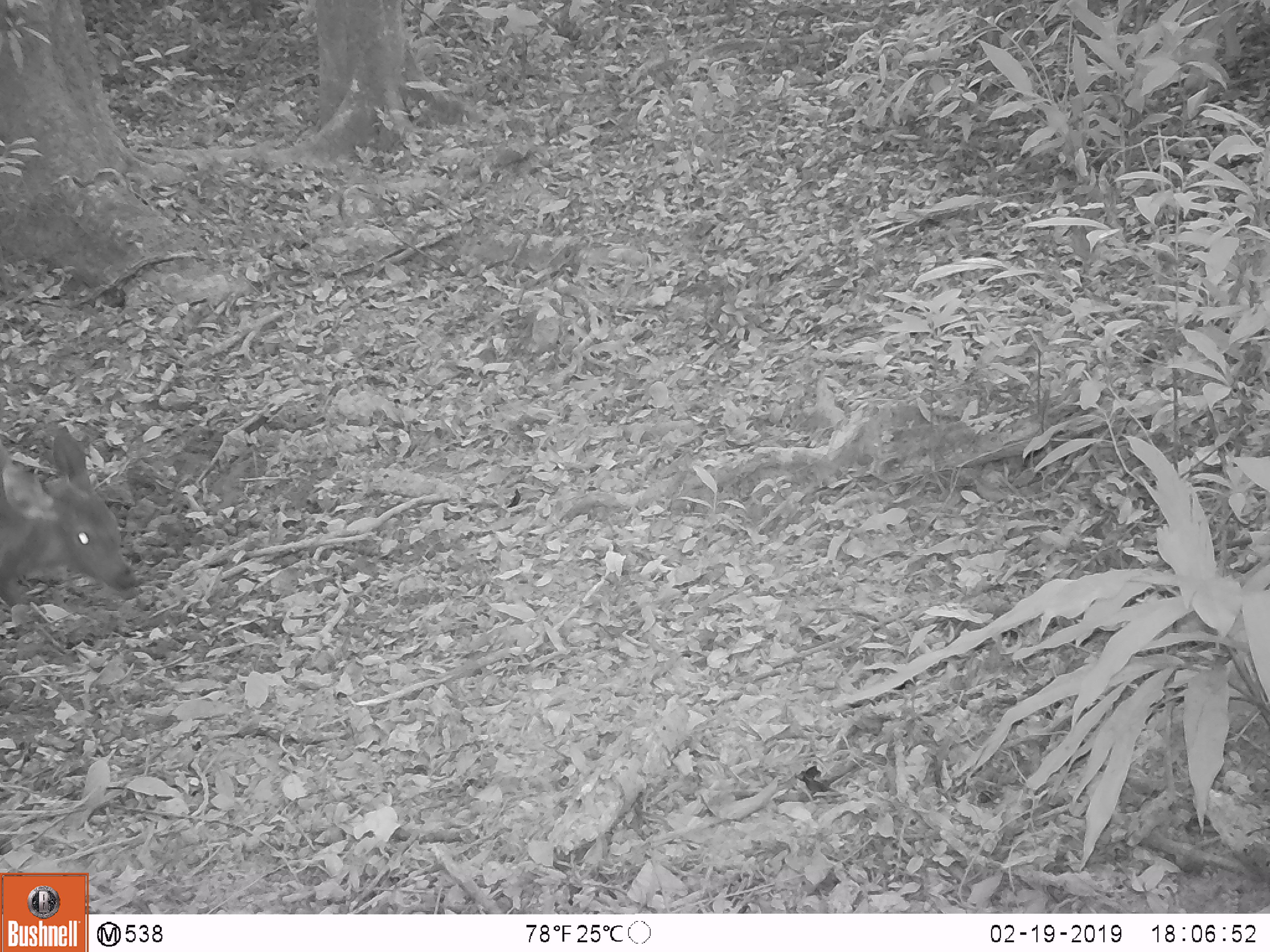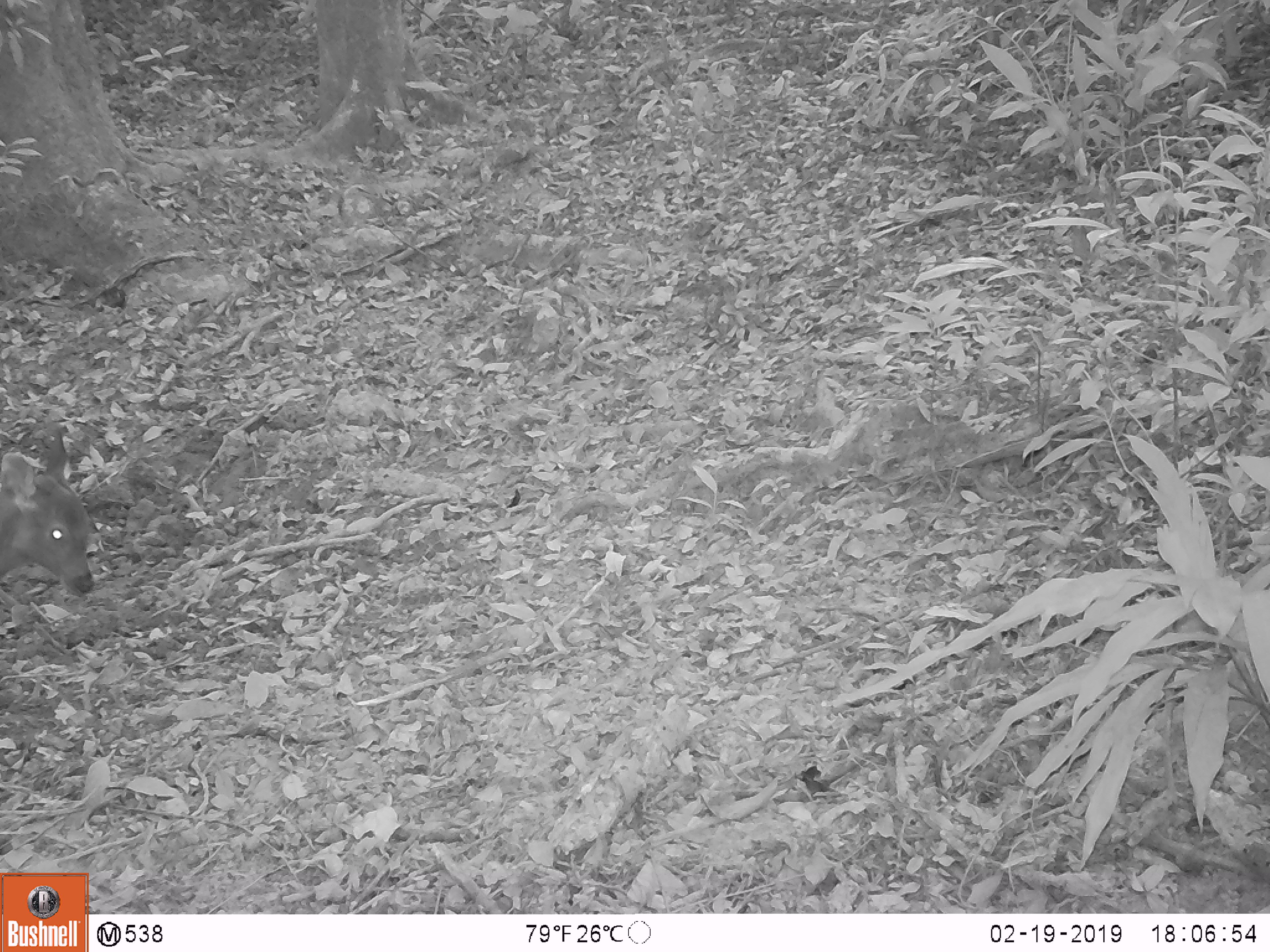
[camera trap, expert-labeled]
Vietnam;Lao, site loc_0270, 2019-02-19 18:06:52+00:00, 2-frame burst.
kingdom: Animalia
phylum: Chordata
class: Mammalia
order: Artiodactyla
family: Cervidae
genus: Rusa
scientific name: Rusa unicolor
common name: sambar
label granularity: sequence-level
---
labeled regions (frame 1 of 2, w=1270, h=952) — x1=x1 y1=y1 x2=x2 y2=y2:
sambar: x1=0 y1=422 x2=140 y2=608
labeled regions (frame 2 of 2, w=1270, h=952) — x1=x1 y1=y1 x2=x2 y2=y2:
sambar: x1=0 y1=422 x2=98 y2=600